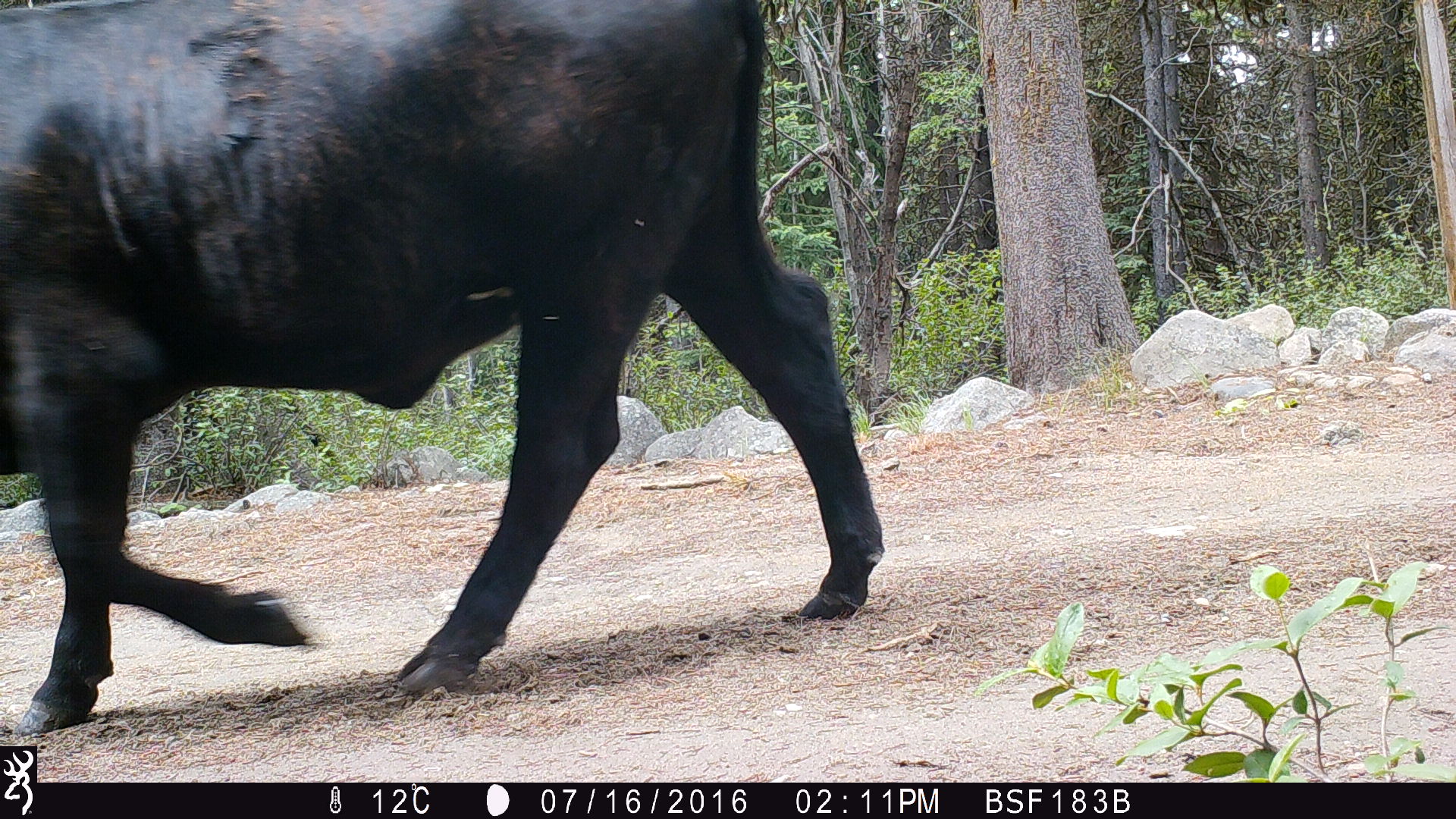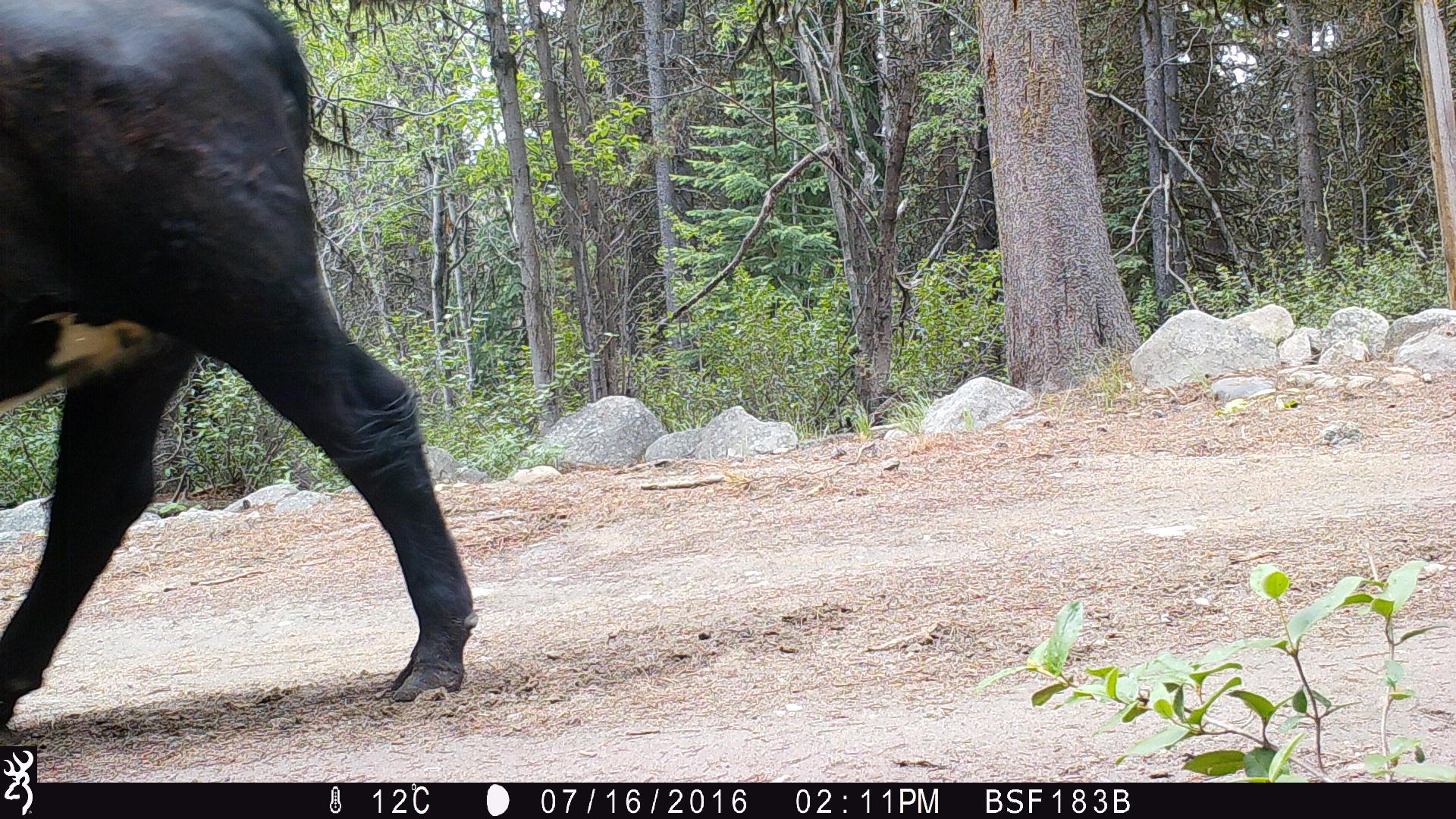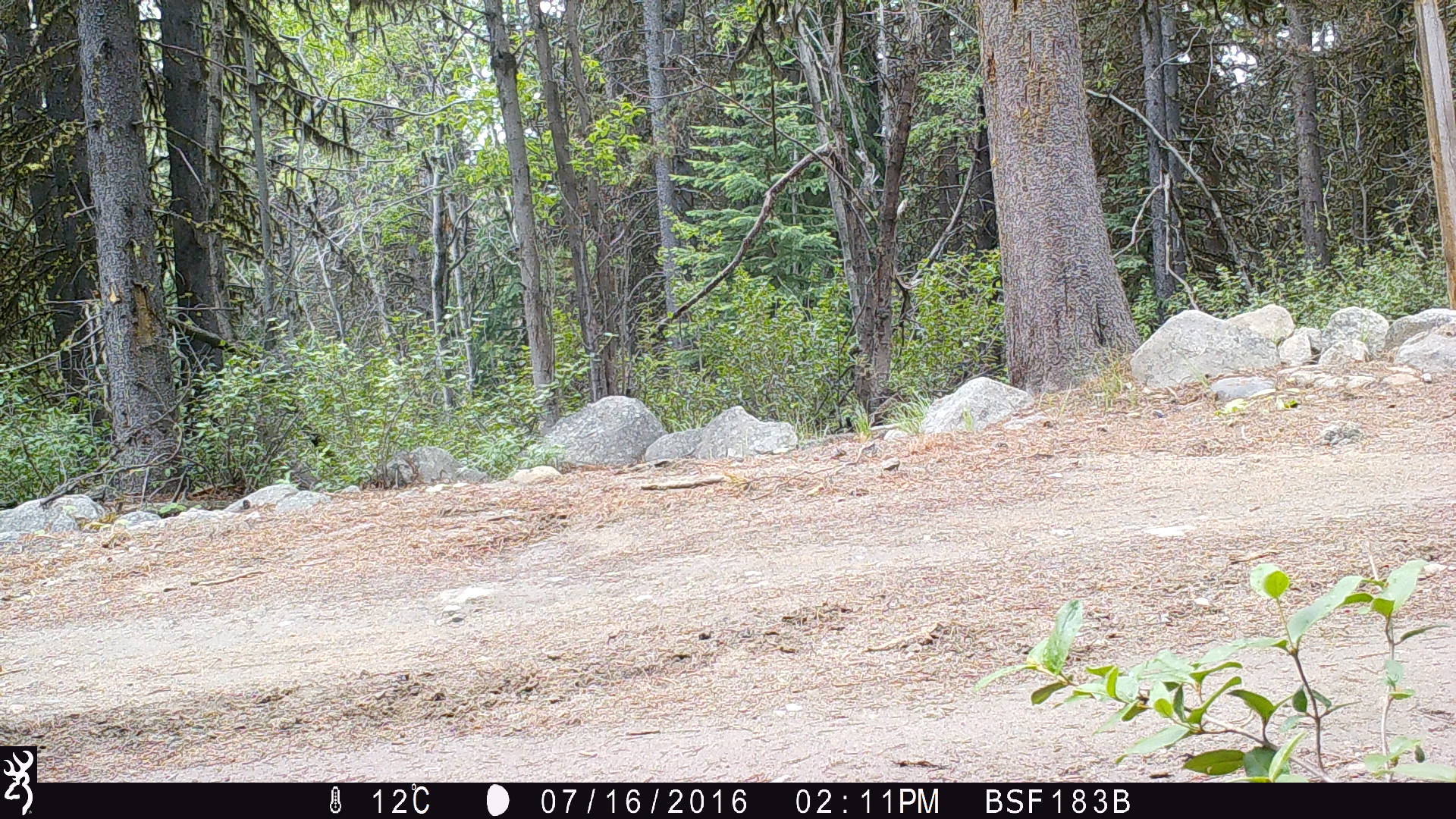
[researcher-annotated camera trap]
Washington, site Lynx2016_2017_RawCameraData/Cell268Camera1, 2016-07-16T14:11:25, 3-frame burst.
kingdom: Animalia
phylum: Chordata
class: Mammalia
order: Artiodactyla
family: Bovidae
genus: Bos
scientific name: Bos taurus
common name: domestic cattle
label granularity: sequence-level